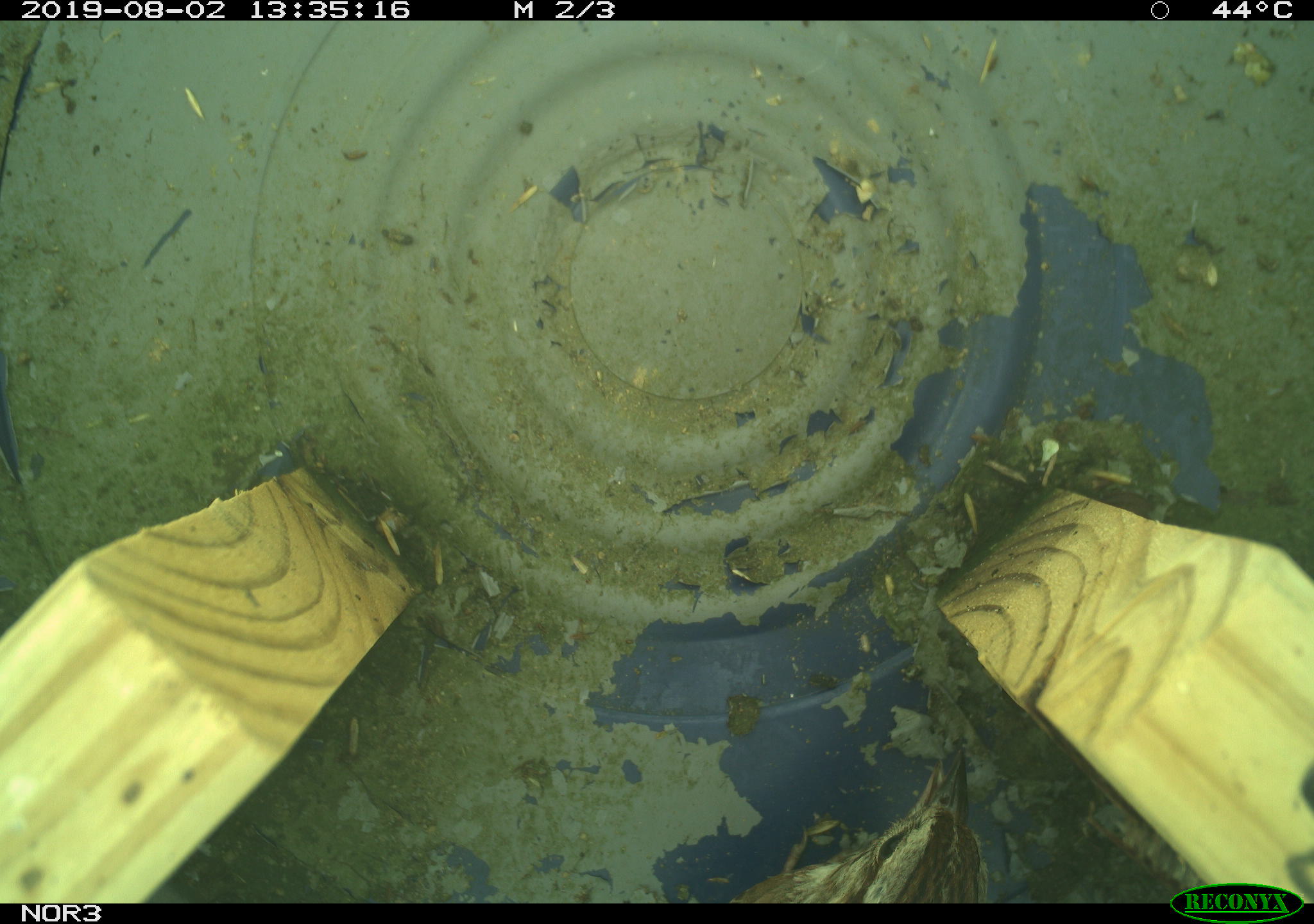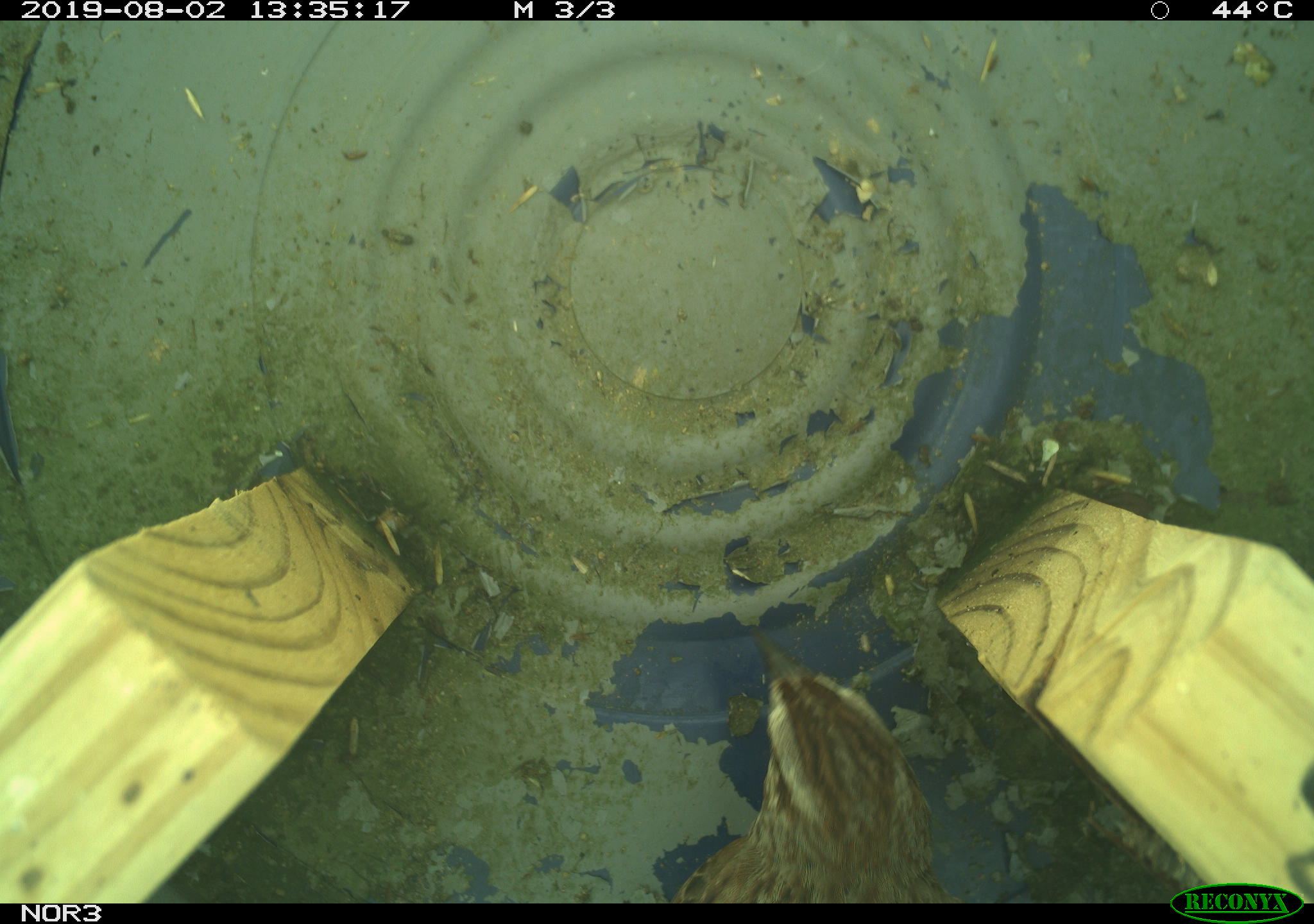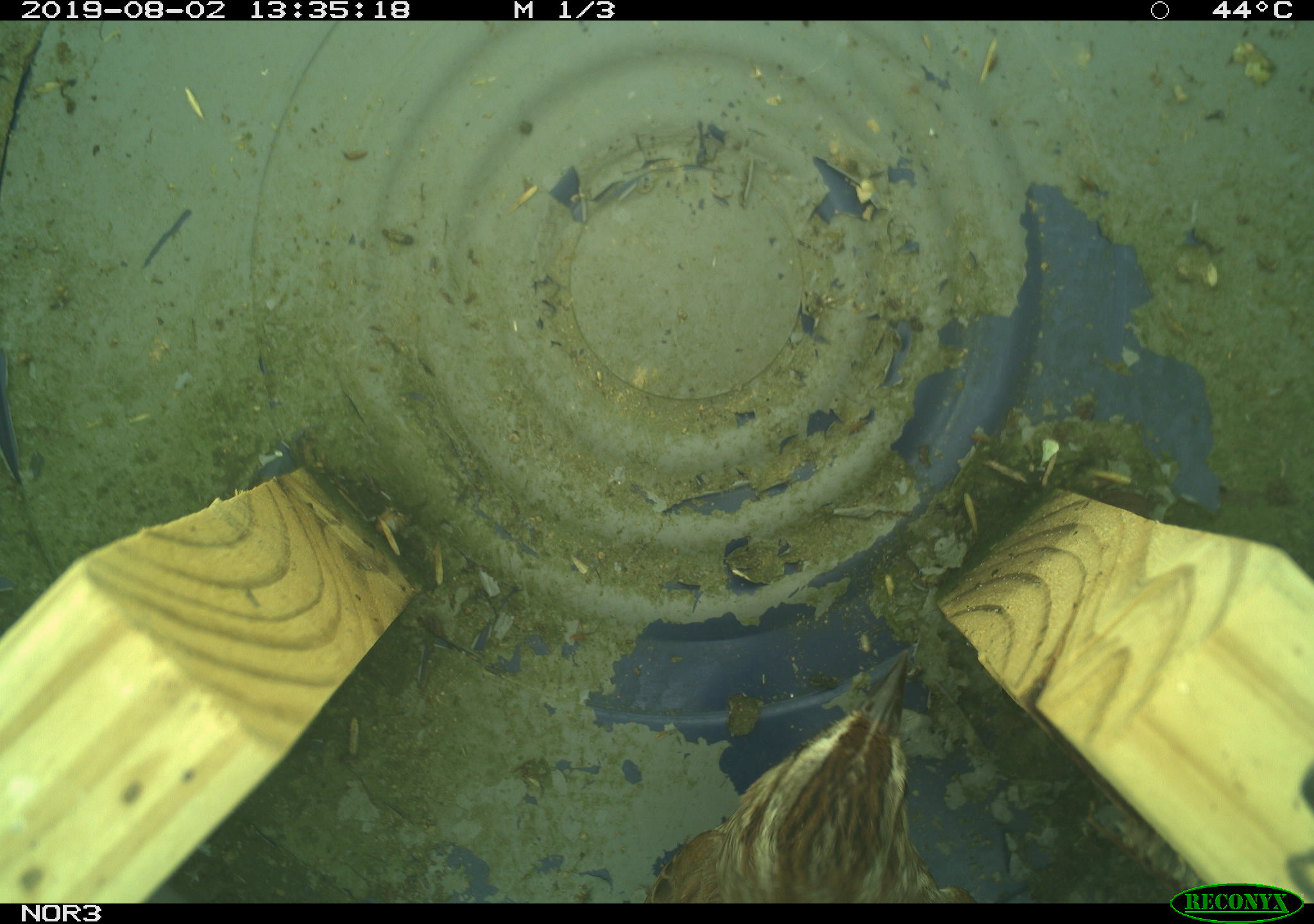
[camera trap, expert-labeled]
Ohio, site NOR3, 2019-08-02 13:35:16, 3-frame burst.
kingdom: Animalia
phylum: Chordata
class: Aves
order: Passeriformes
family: Passerellidae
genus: Melospiza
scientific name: Melospiza melodia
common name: song sparrow